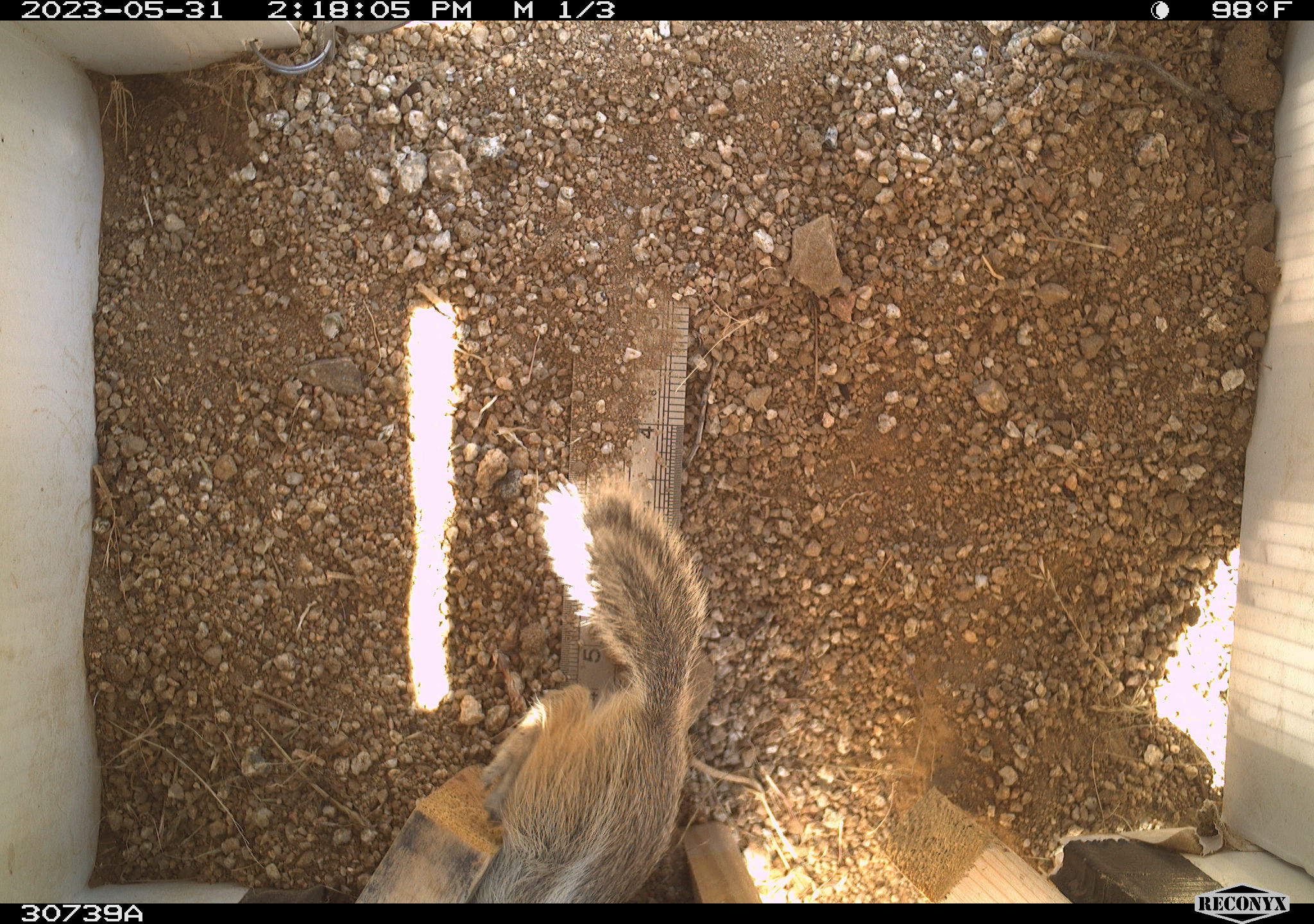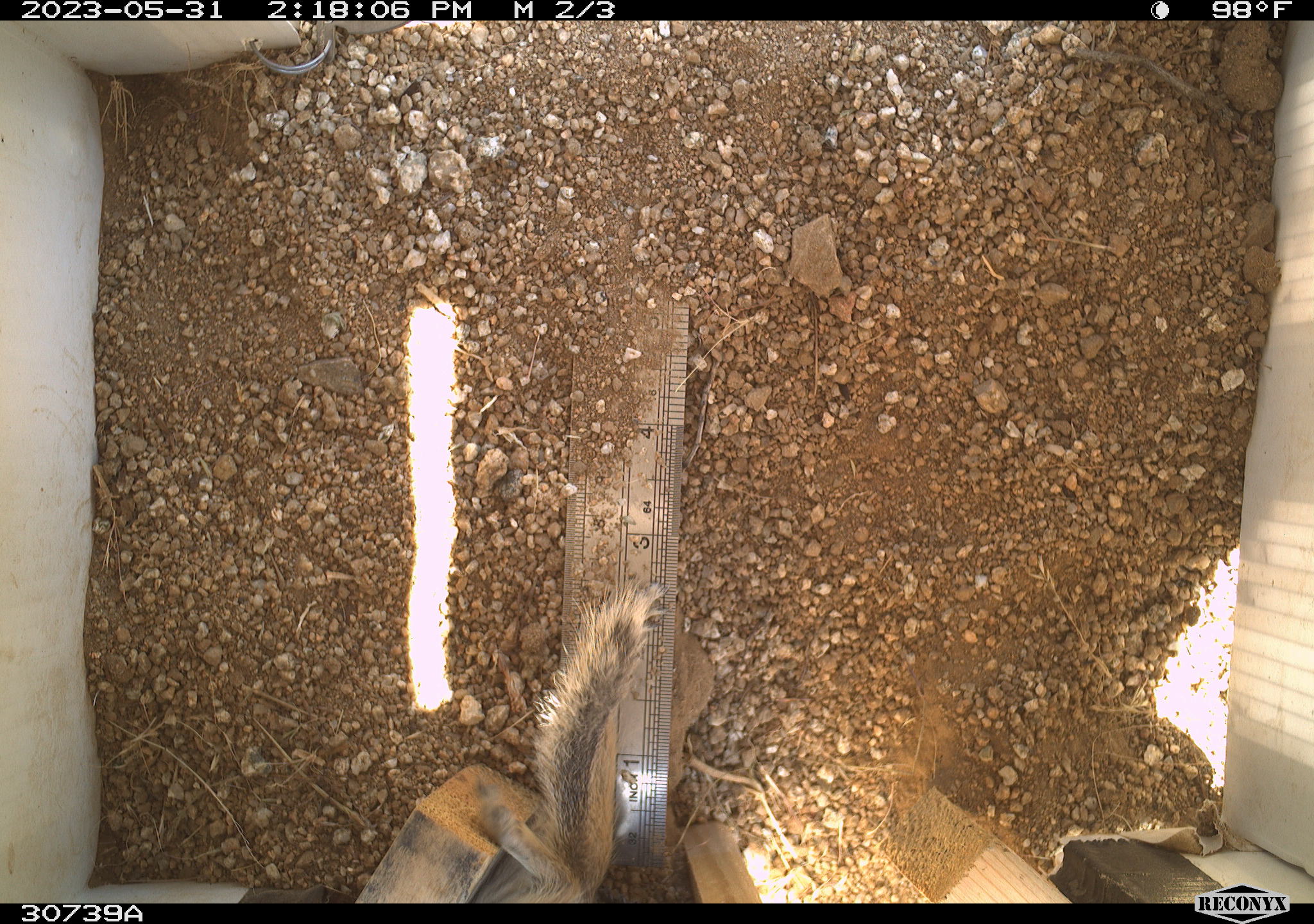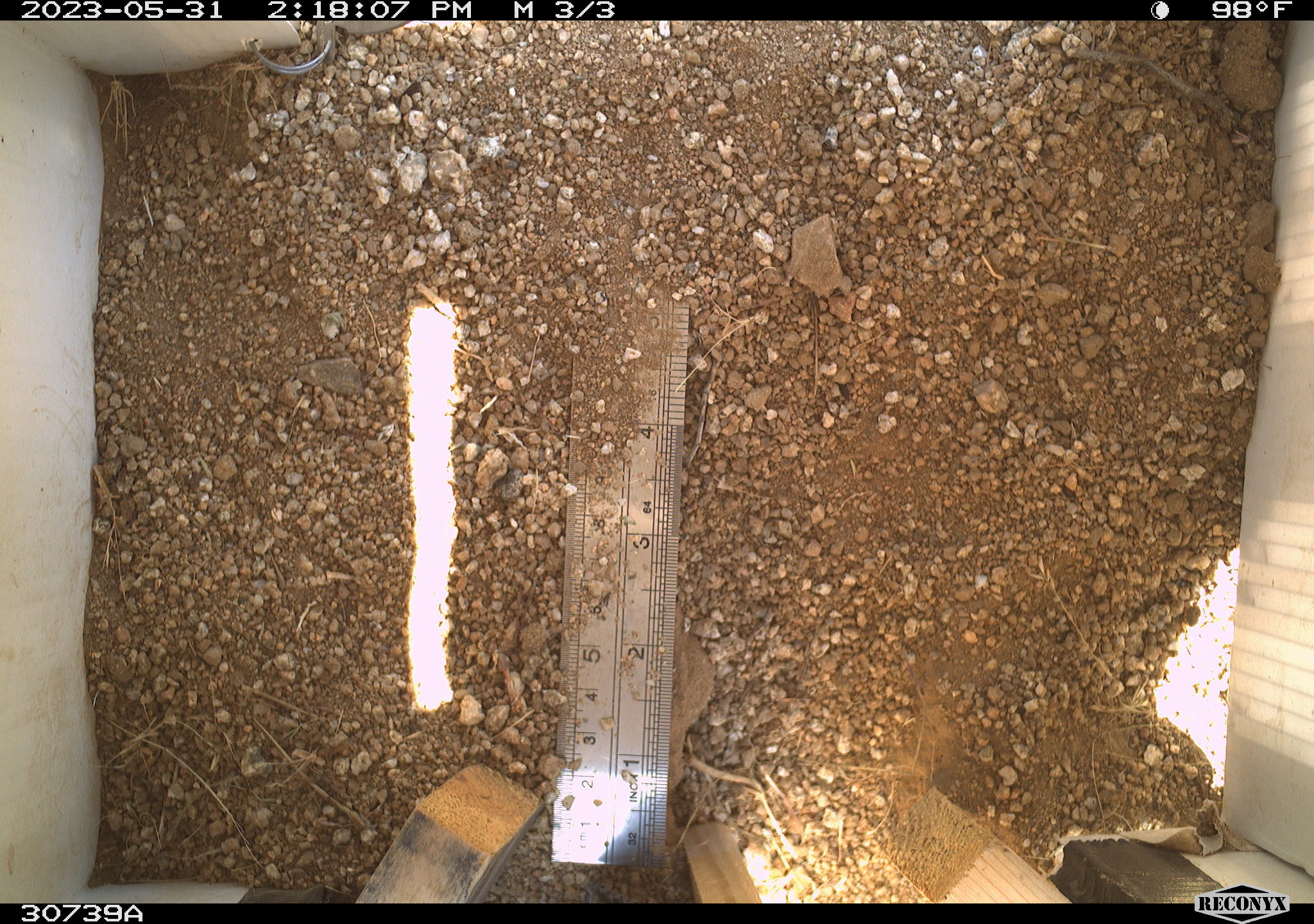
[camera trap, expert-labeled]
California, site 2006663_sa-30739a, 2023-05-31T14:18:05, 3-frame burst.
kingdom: Animalia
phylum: Chordata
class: Mammalia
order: Rodentia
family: Sciuridae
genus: Ammospermophilus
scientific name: Ammospermophilus leucurus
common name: white-tailed antelope squirrel